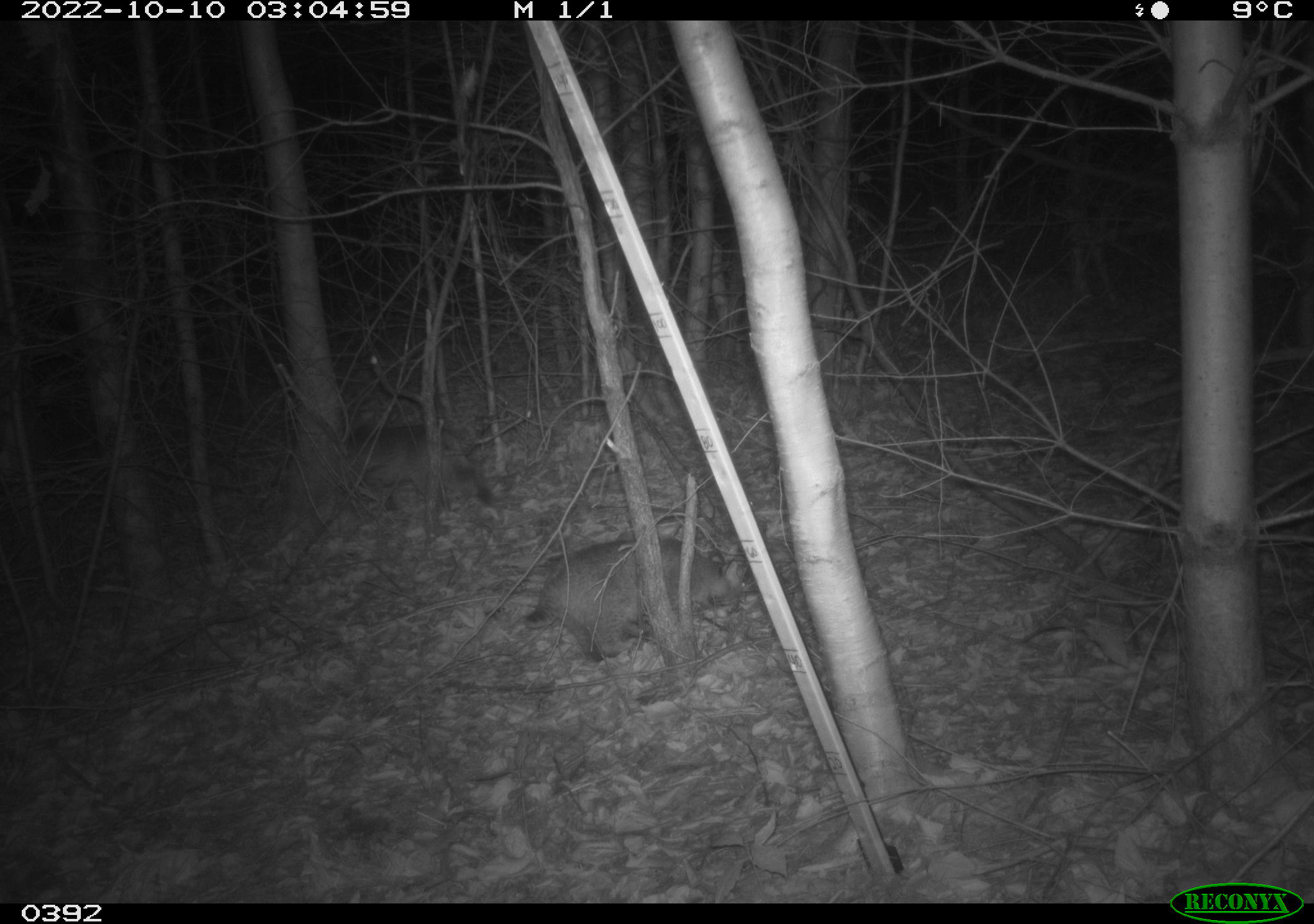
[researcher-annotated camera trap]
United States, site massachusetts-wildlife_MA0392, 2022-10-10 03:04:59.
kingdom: Animalia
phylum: Chordata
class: Mammalia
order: Carnivora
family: Felidae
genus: Lynx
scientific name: Lynx rufus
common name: bobcat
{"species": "bobcat (Lynx rufus)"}